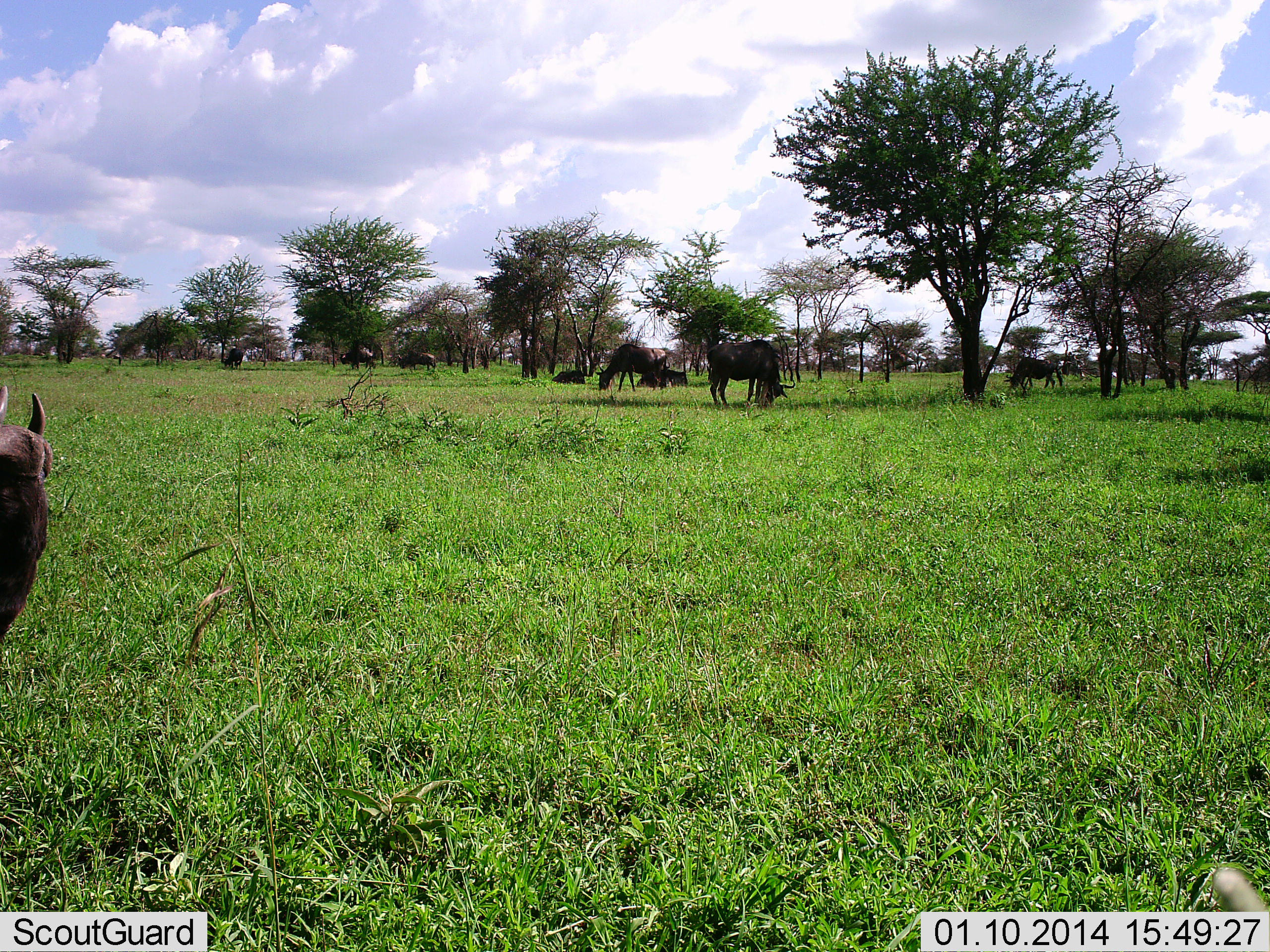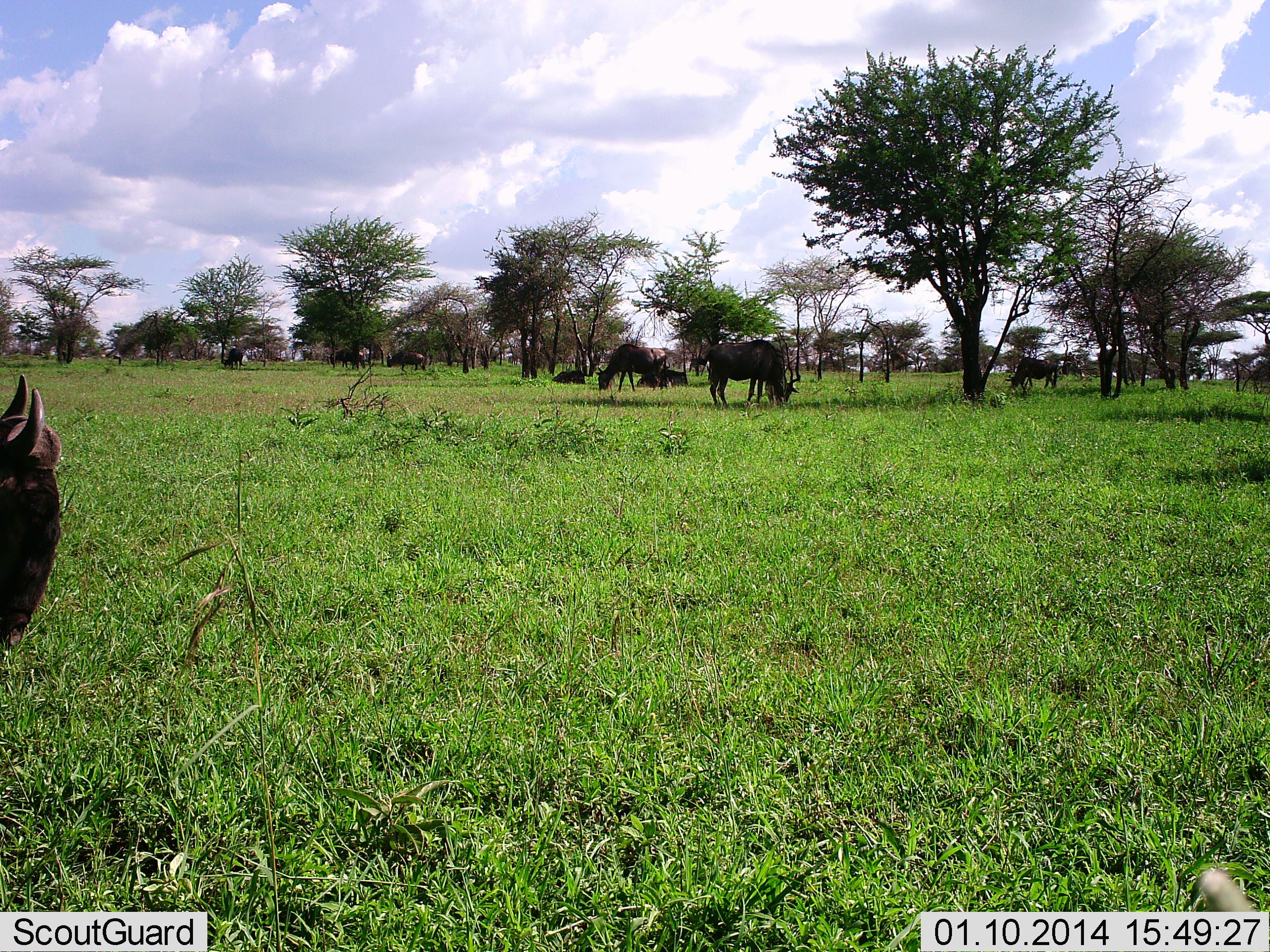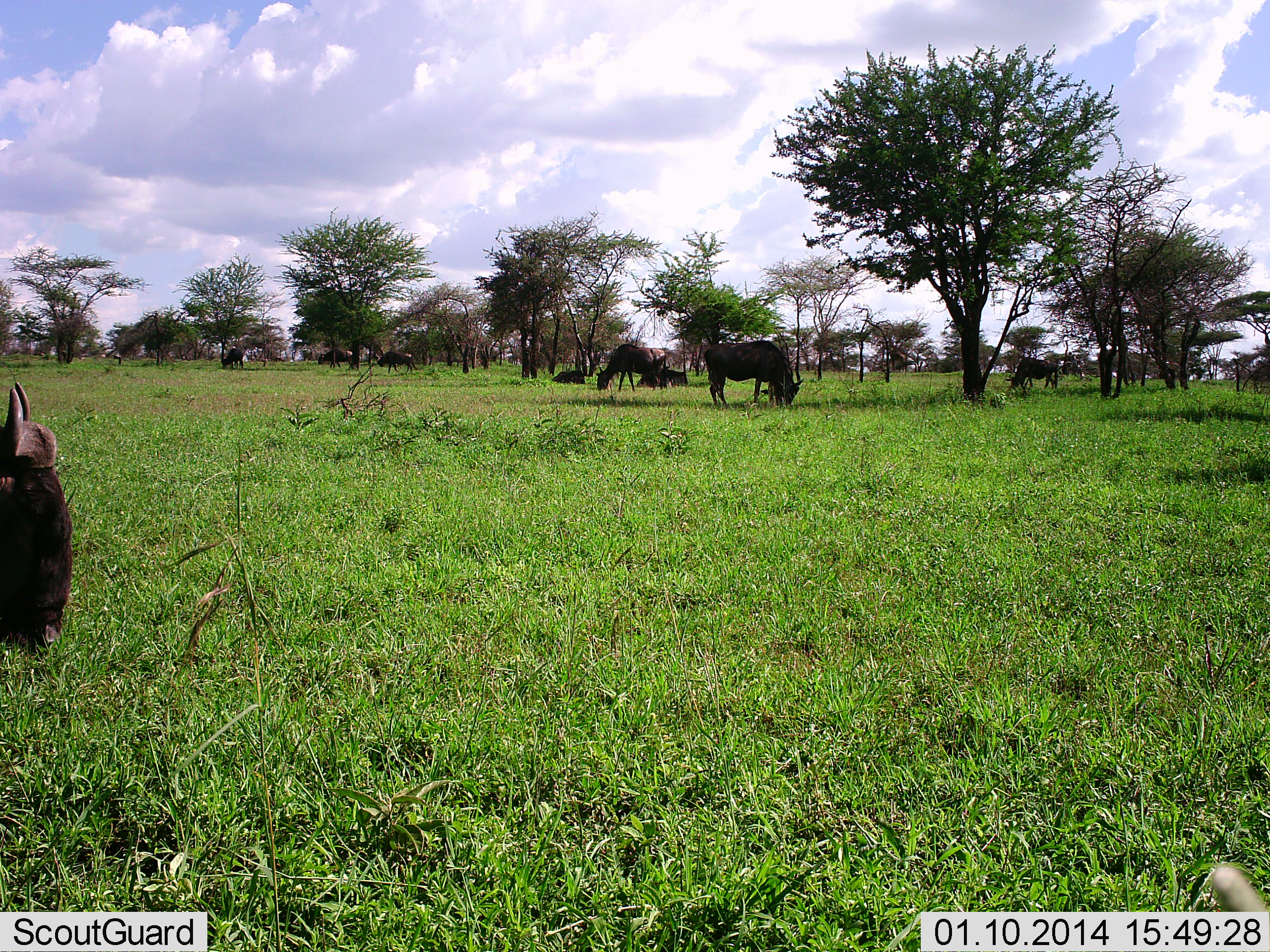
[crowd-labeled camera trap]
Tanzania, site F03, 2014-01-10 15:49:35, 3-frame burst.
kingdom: Animalia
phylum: Chordata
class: Mammalia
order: Artiodactyla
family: Bovidae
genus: Connochaetes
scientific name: Connochaetes taurinus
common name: blue wildebeest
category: wildebeest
Wildebeest (blue wildebeest) (Connochaetes taurinus), count 10. Behavior (volunteer vote fractions): standing 47%, resting 38%, moving 12%, interacting 6%. Young present (vote fraction): 0%. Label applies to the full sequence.